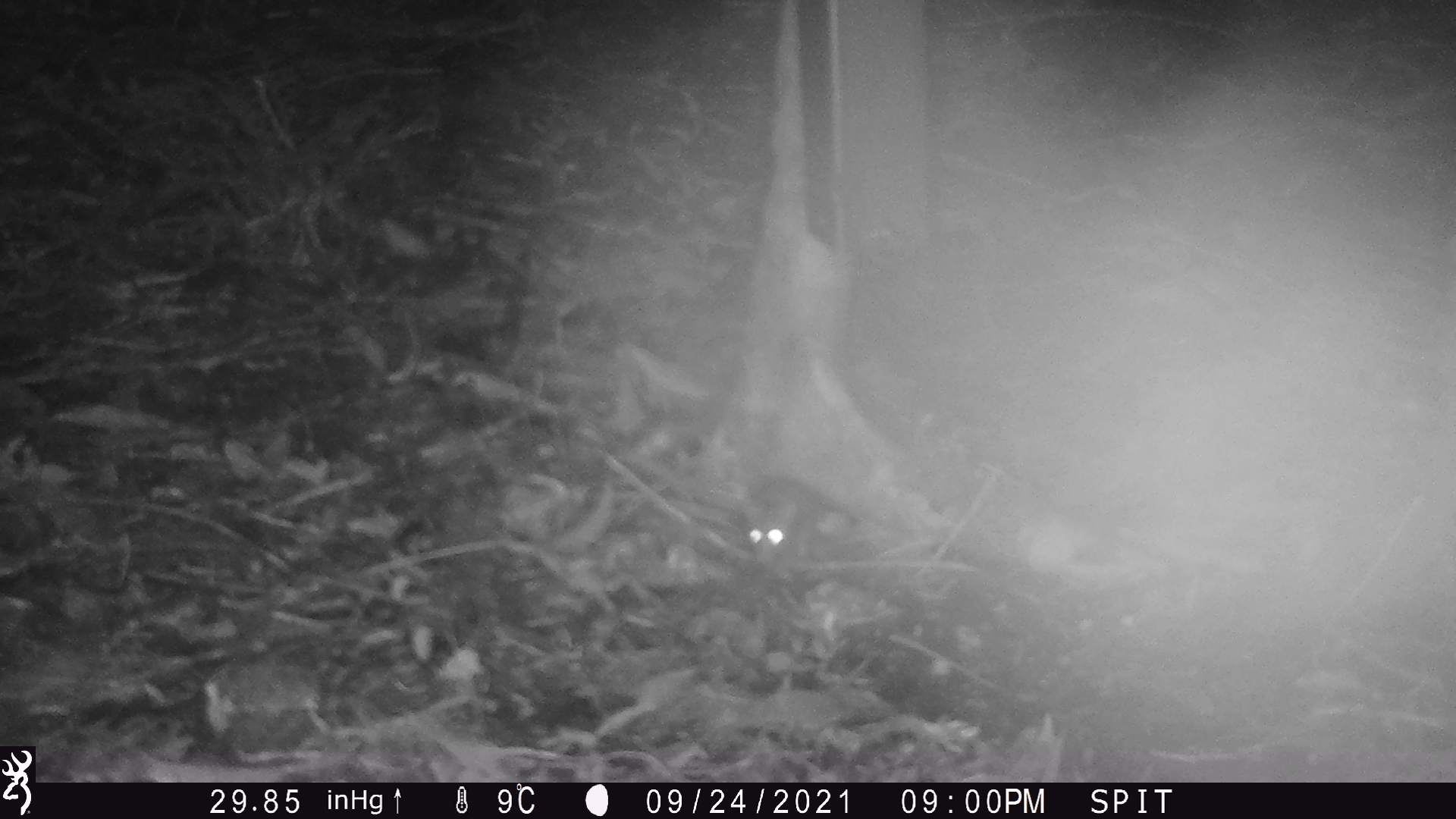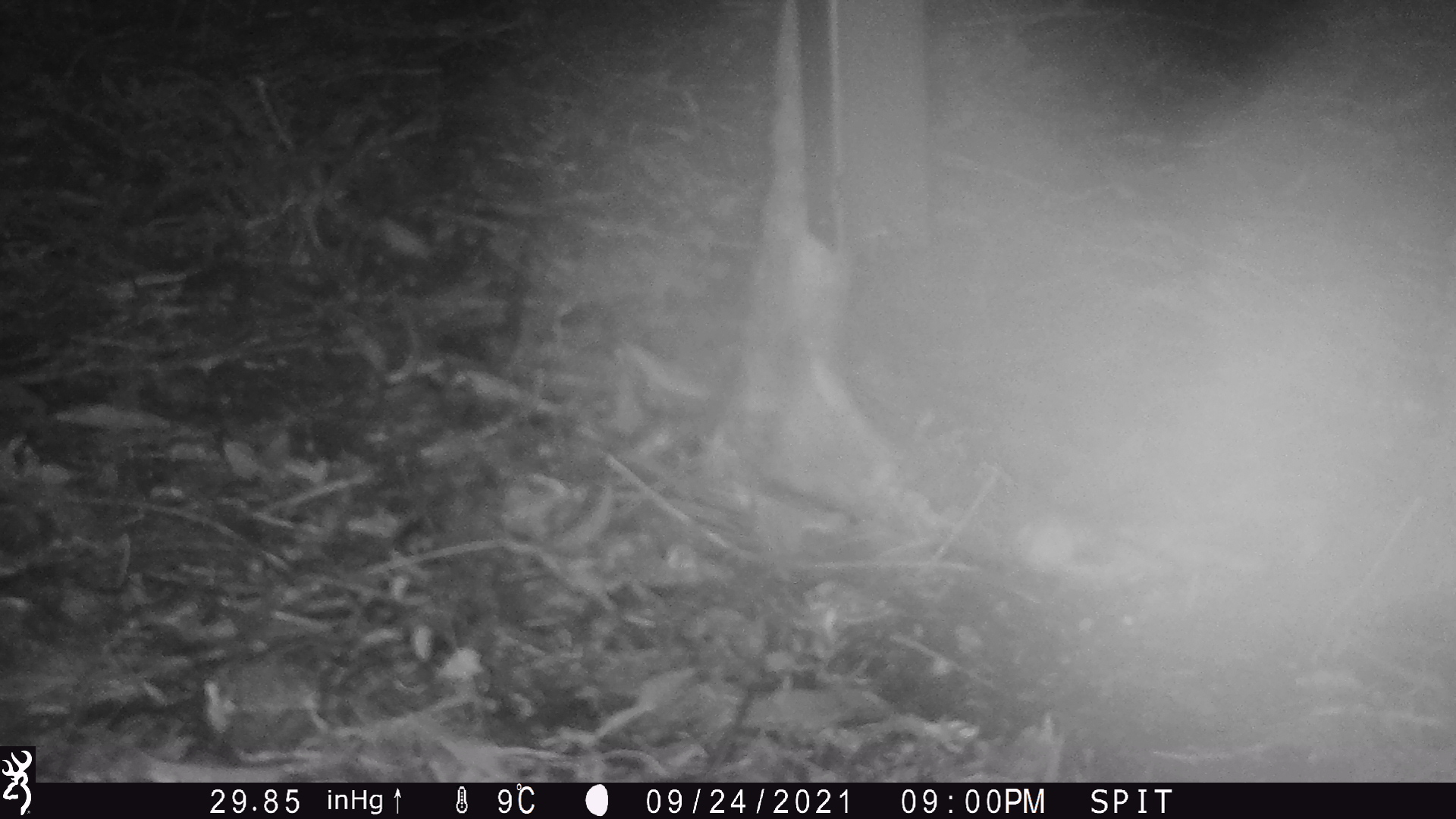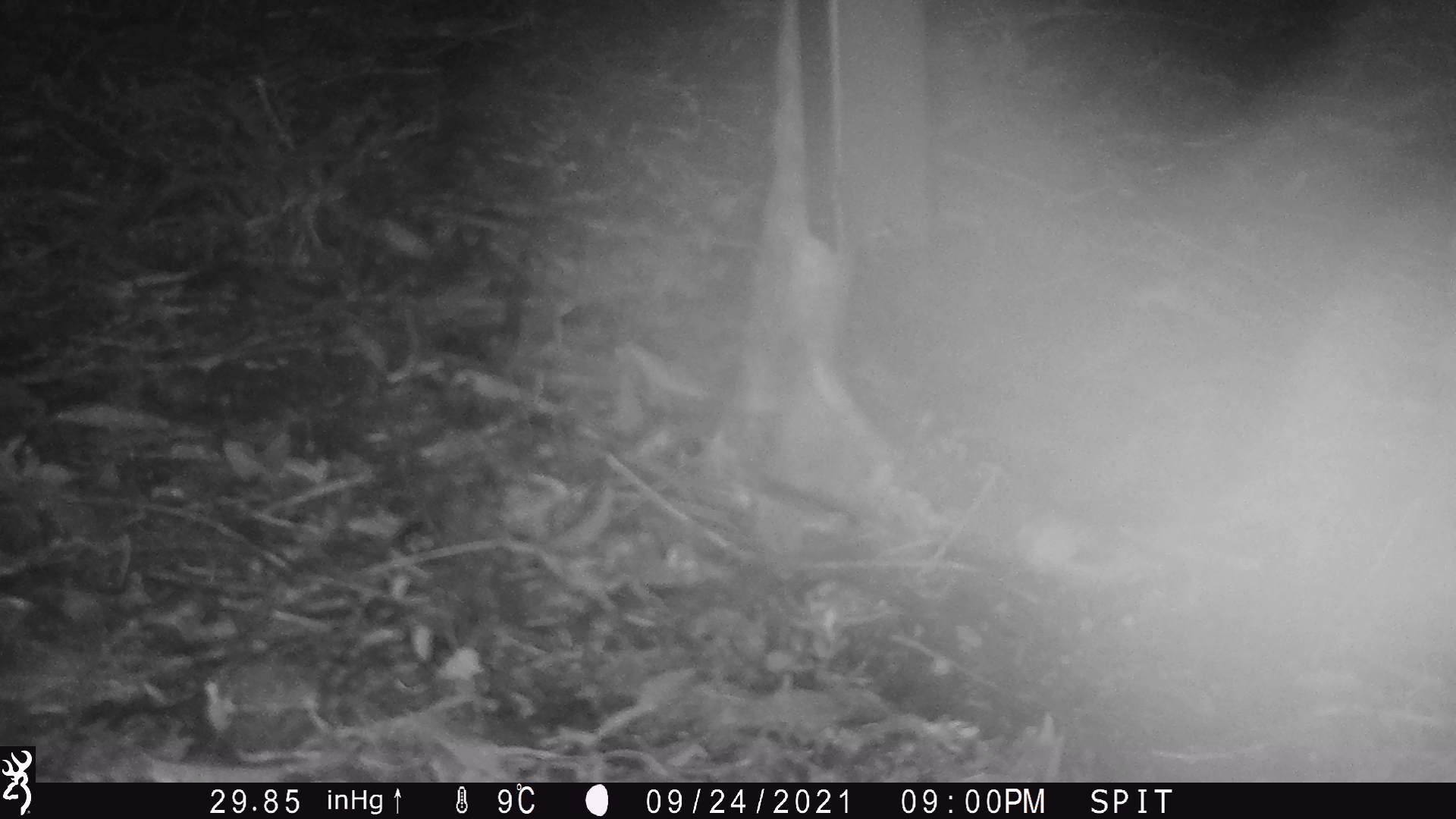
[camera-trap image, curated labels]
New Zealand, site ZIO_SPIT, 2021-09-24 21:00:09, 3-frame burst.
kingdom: Animalia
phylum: Chordata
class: Mammalia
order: Rodentia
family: Muridae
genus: Mus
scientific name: Mus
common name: mouse